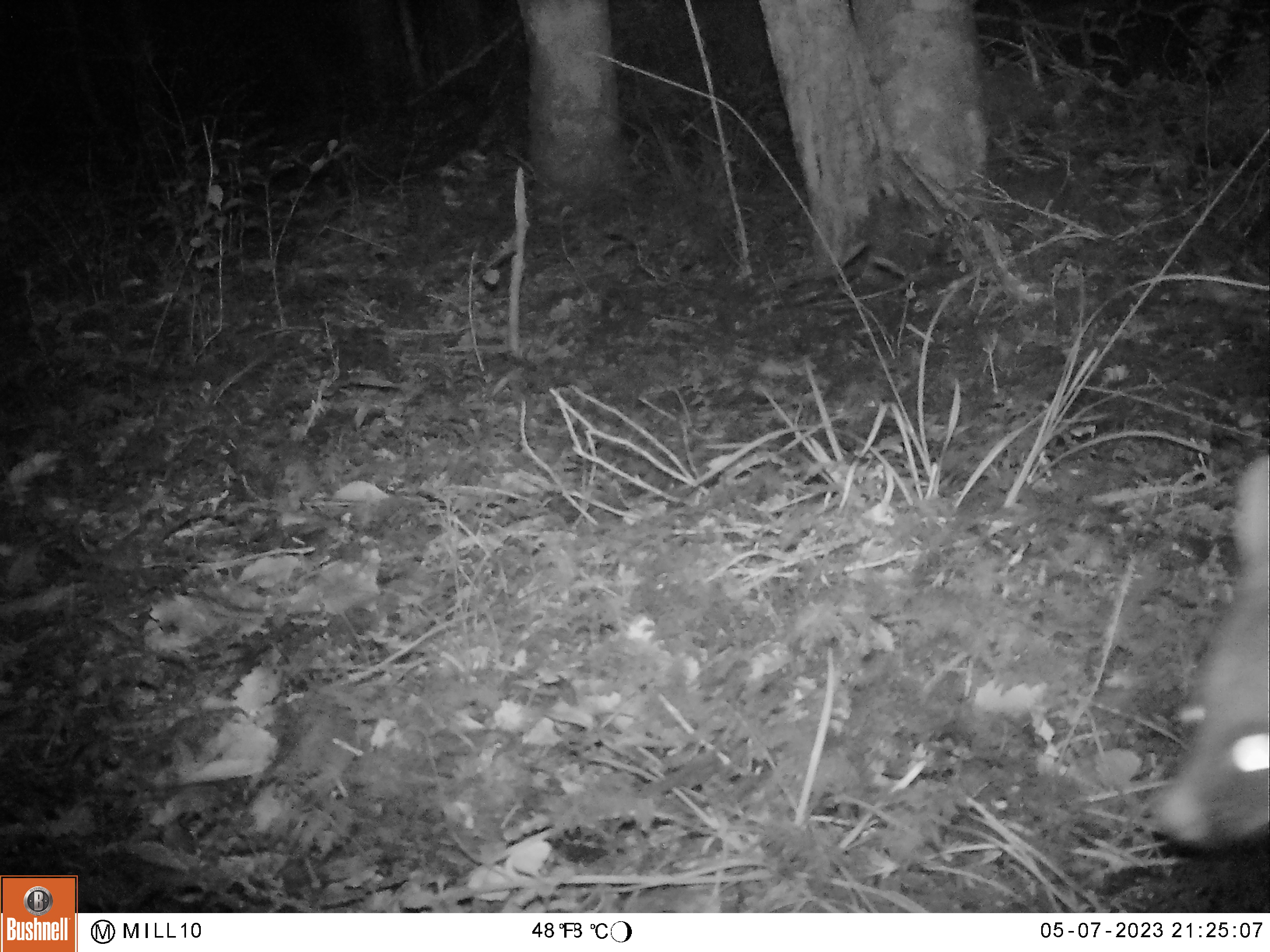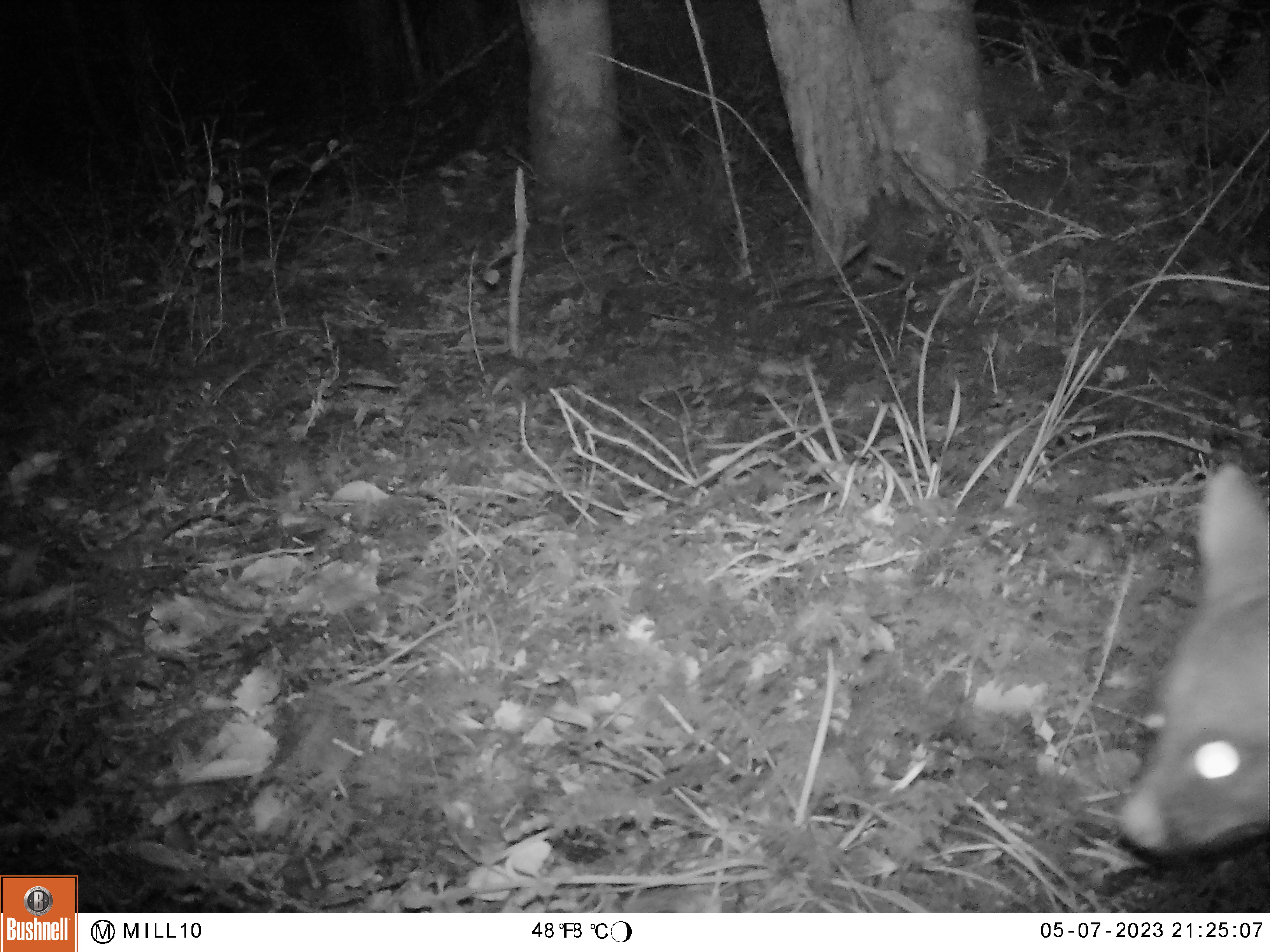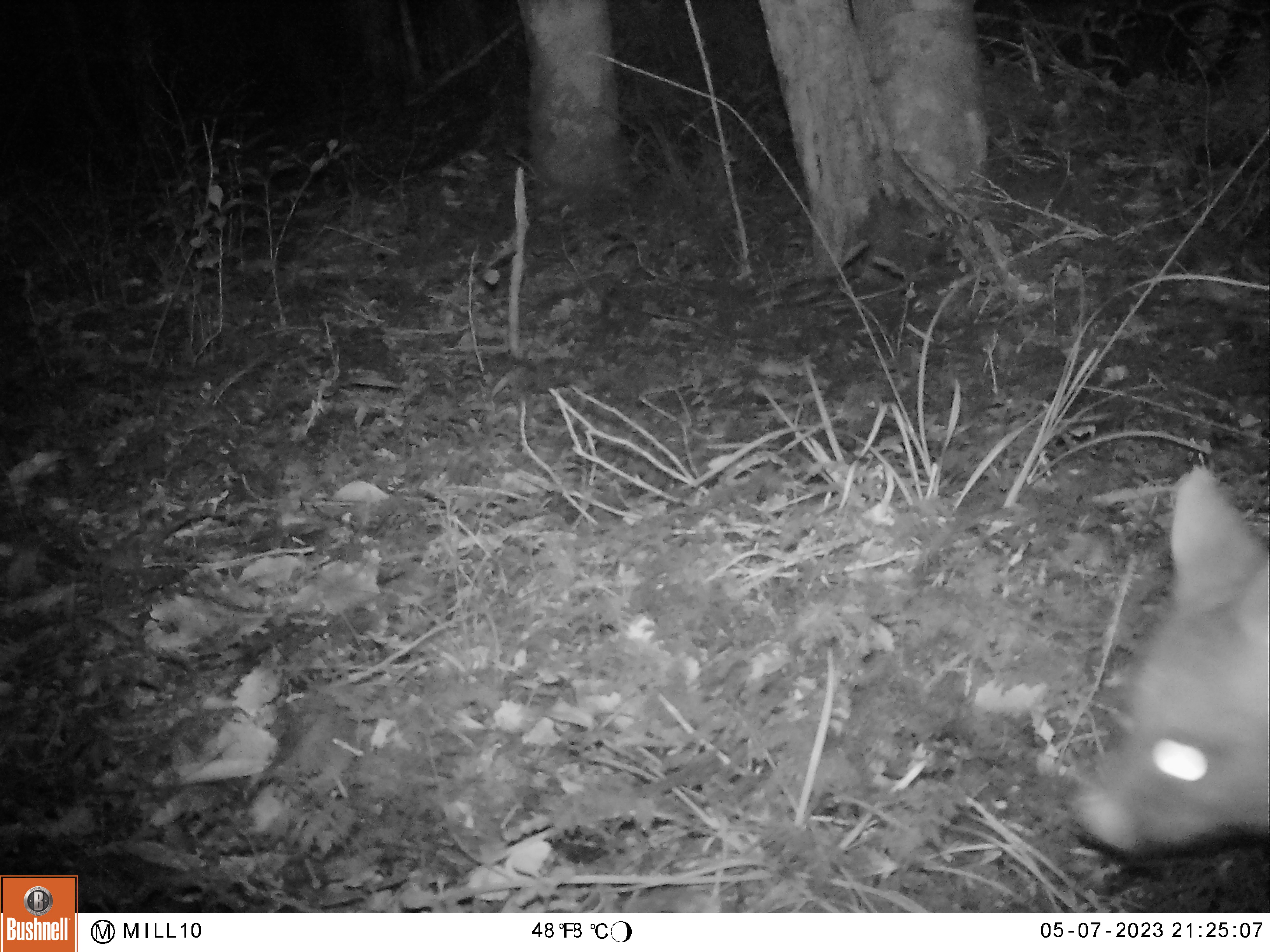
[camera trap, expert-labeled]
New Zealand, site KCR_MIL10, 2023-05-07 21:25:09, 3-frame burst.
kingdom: Animalia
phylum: Chordata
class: Mammalia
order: Diprotodontia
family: Phalangeridae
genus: Trichosurus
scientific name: Trichosurus vulpecula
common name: common brushtail possum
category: possum